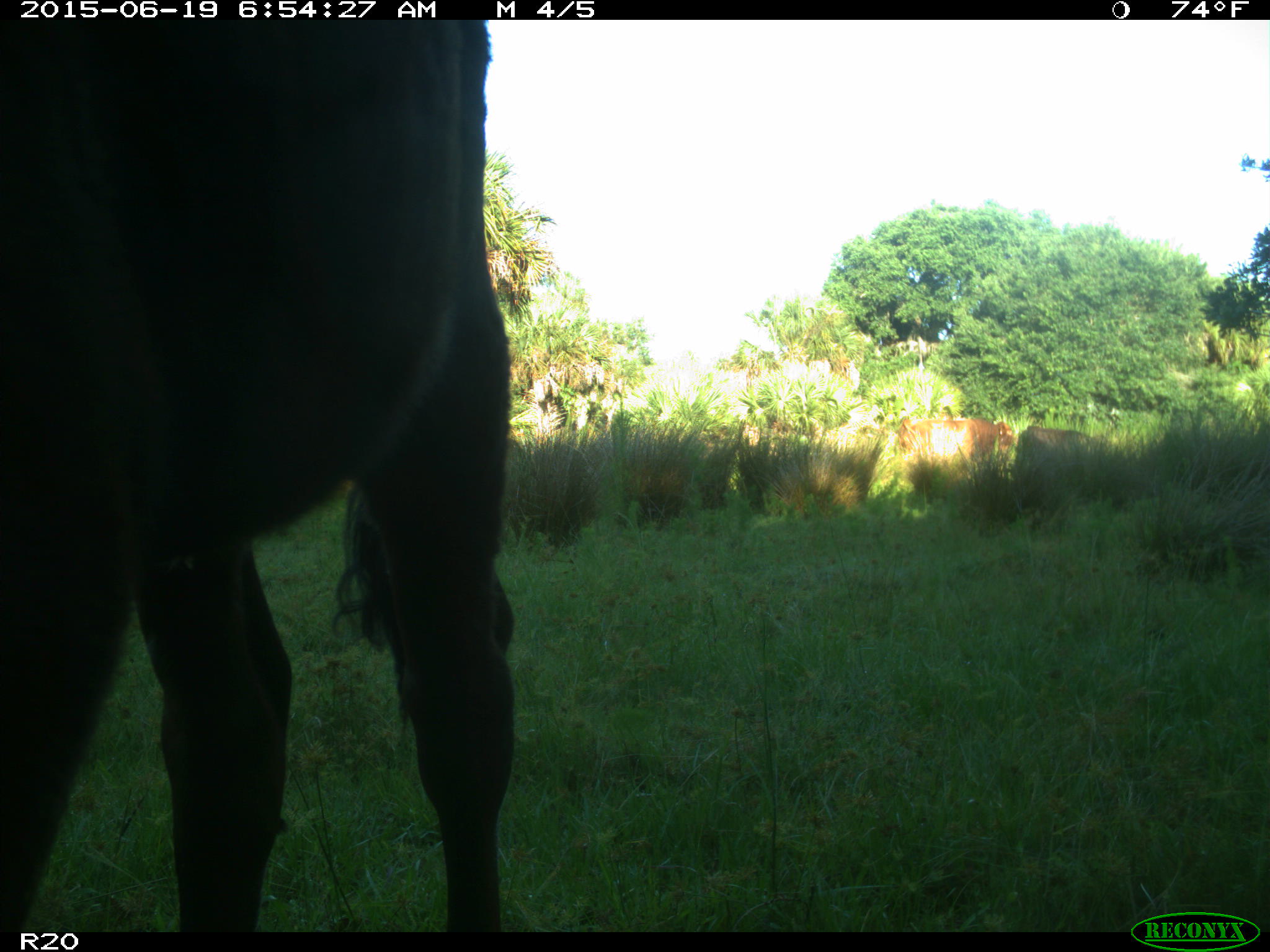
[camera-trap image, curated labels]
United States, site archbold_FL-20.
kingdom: Animalia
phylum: Chordata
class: Mammalia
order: Artiodactyla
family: Bovidae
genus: Bos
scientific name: Bos taurus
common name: domestic cow